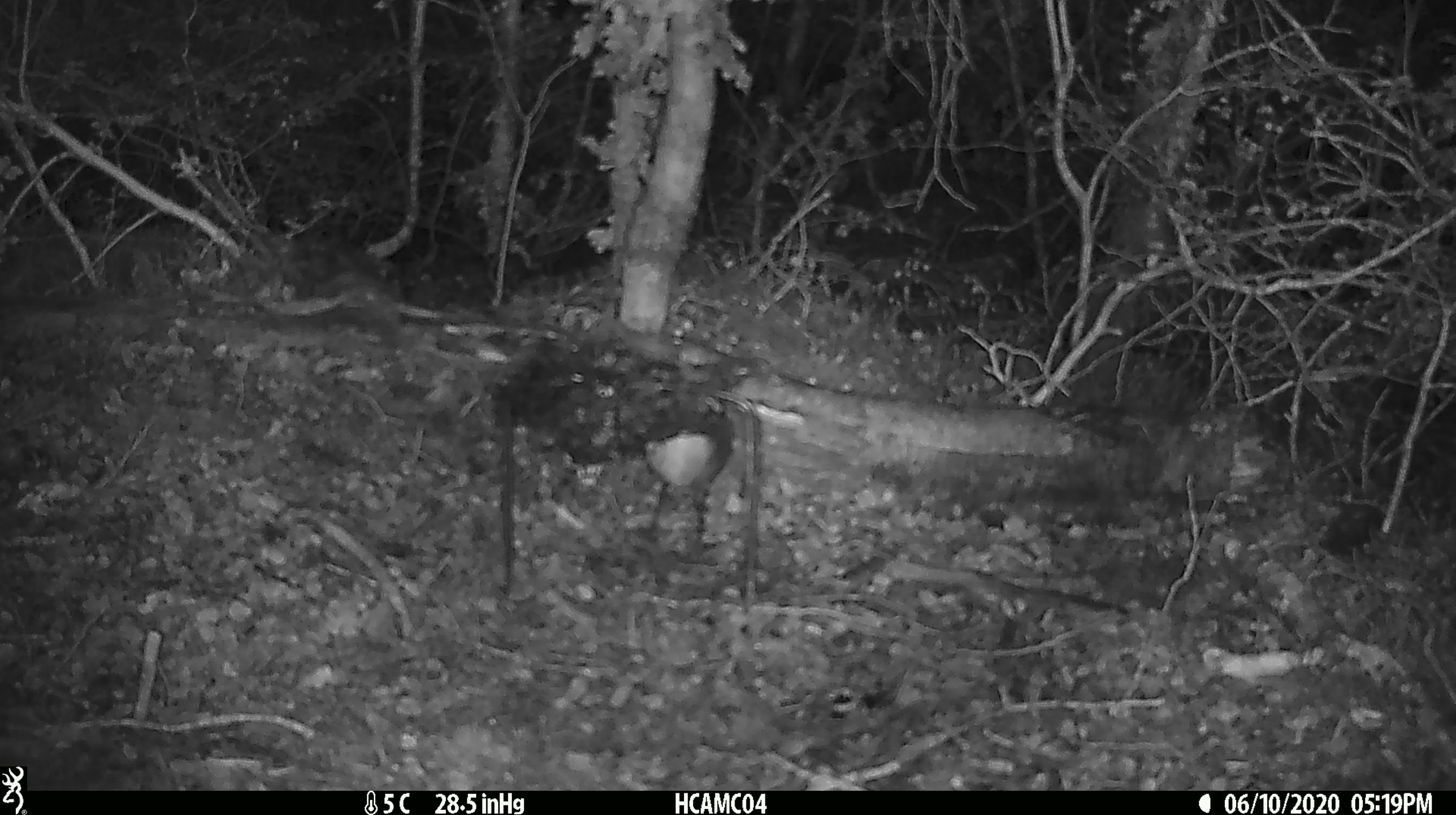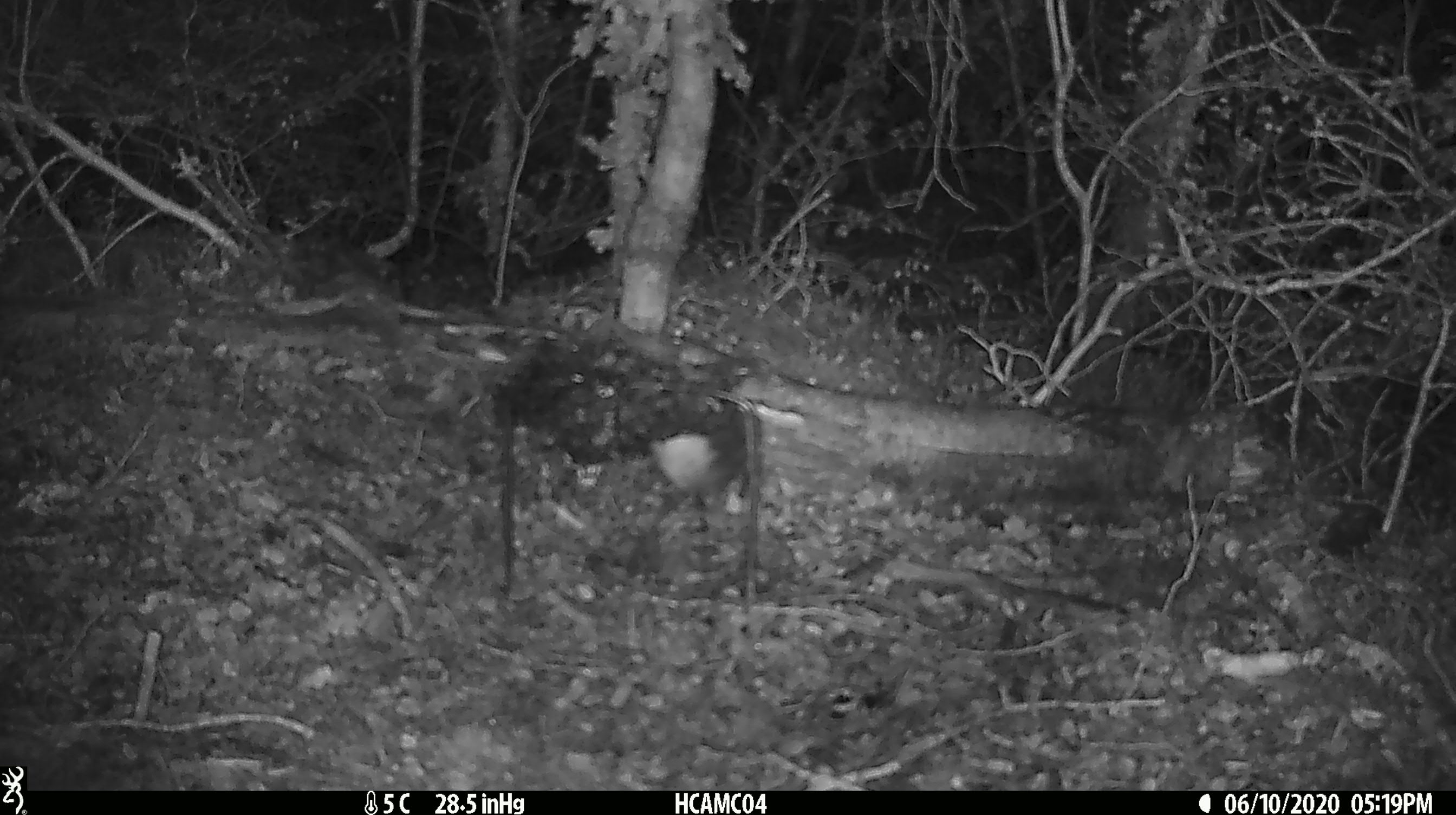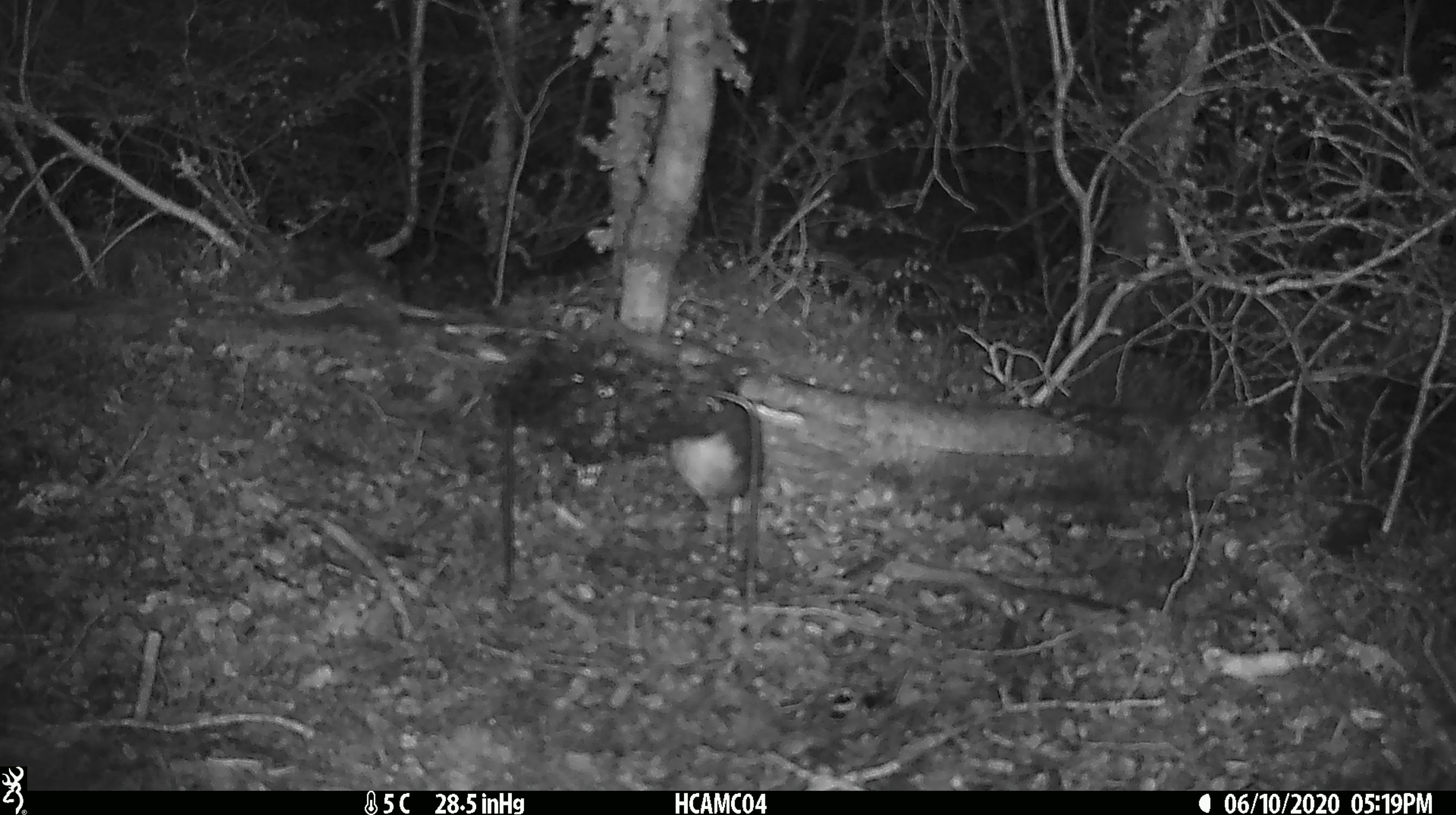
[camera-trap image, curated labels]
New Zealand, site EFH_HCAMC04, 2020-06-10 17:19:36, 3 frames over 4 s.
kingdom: Animalia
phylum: Chordata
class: Aves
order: Passeriformes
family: Petroicidae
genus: Petroica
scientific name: Petroica australis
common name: new zealand robin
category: robin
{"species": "robin (new zealand robin) (Petroica australis)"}